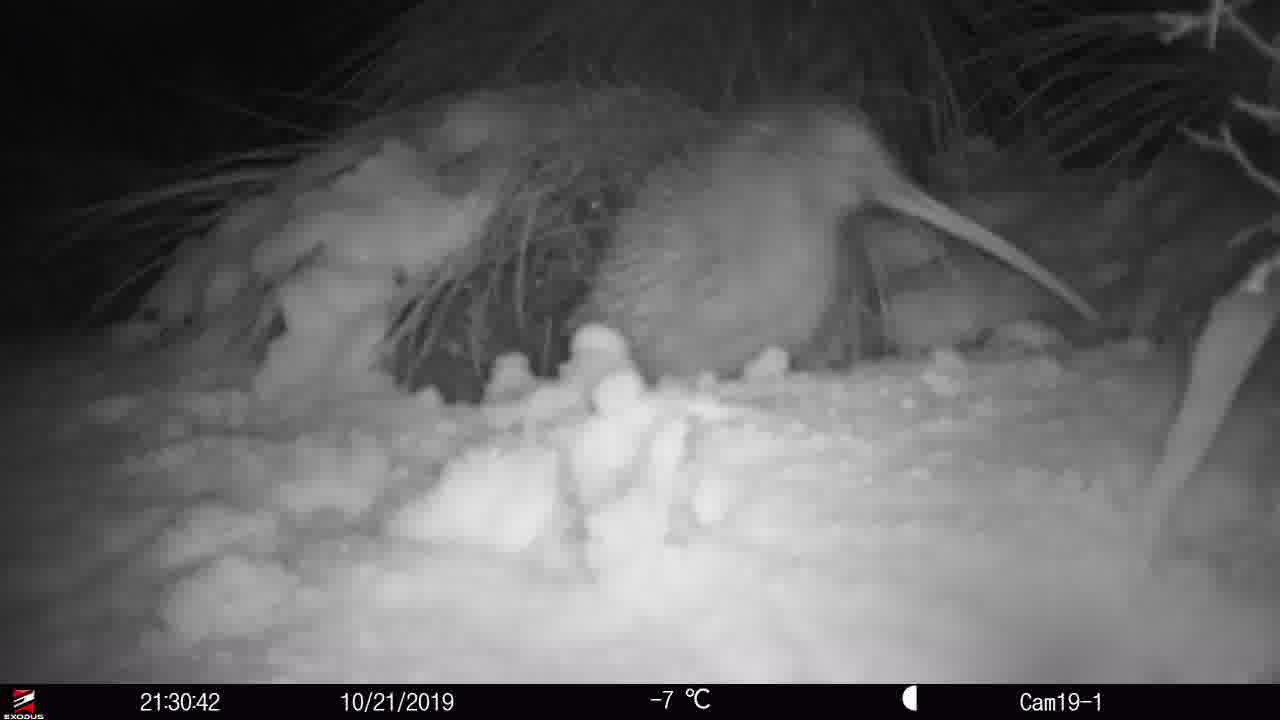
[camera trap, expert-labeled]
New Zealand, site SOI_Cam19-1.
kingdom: Animalia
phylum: Chordata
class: Aves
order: Apterygiformes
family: Apterygidae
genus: Apteryx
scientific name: Apteryx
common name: kiwi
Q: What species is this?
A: Kiwi (Apteryx).